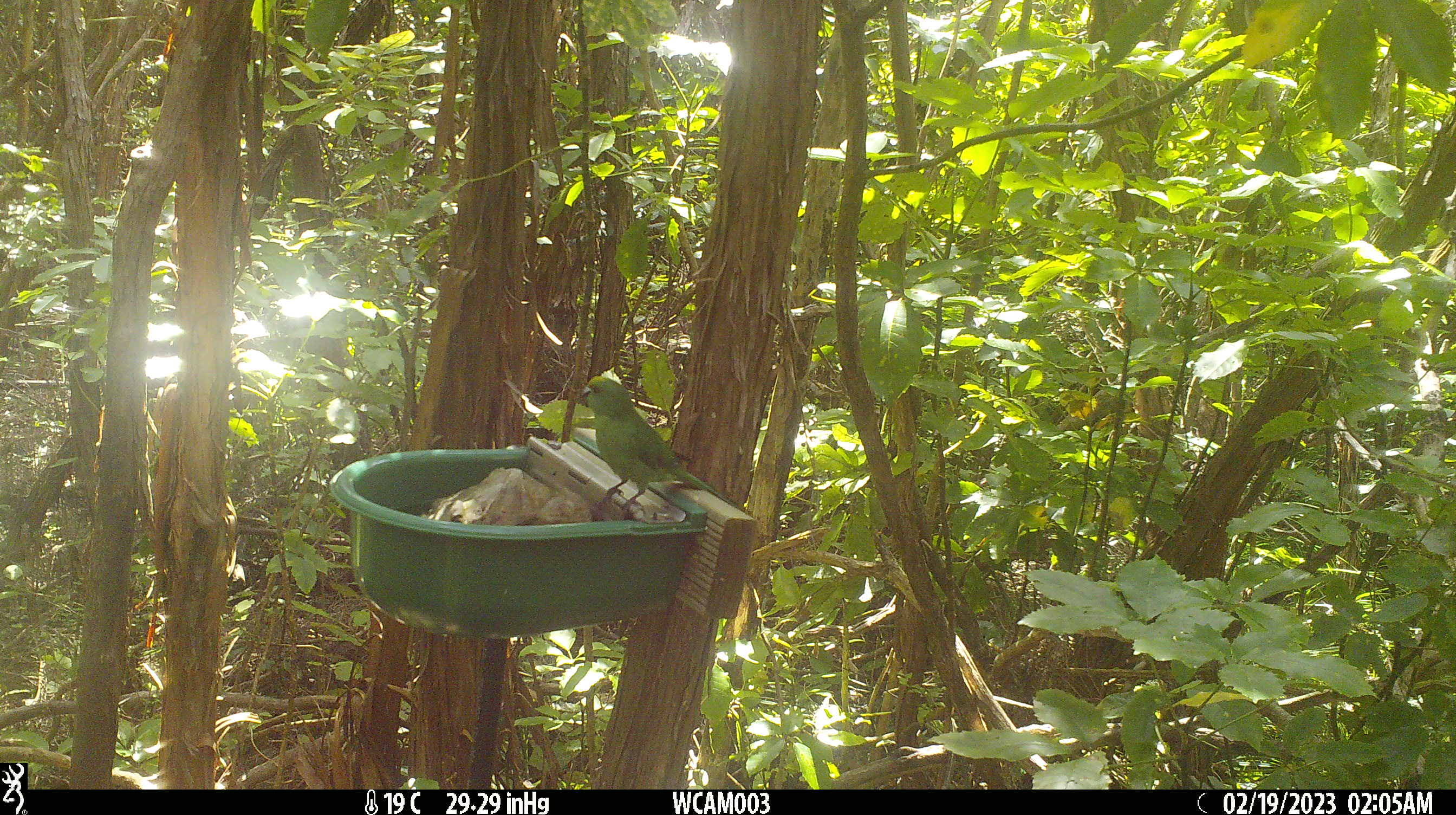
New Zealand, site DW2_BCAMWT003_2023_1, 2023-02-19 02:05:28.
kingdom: Animalia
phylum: Chordata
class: Aves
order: Psittaciformes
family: Psittaculidae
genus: Cyanoramphus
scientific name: Cyanoramphus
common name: parakeet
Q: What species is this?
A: Parakeet (Cyanoramphus).